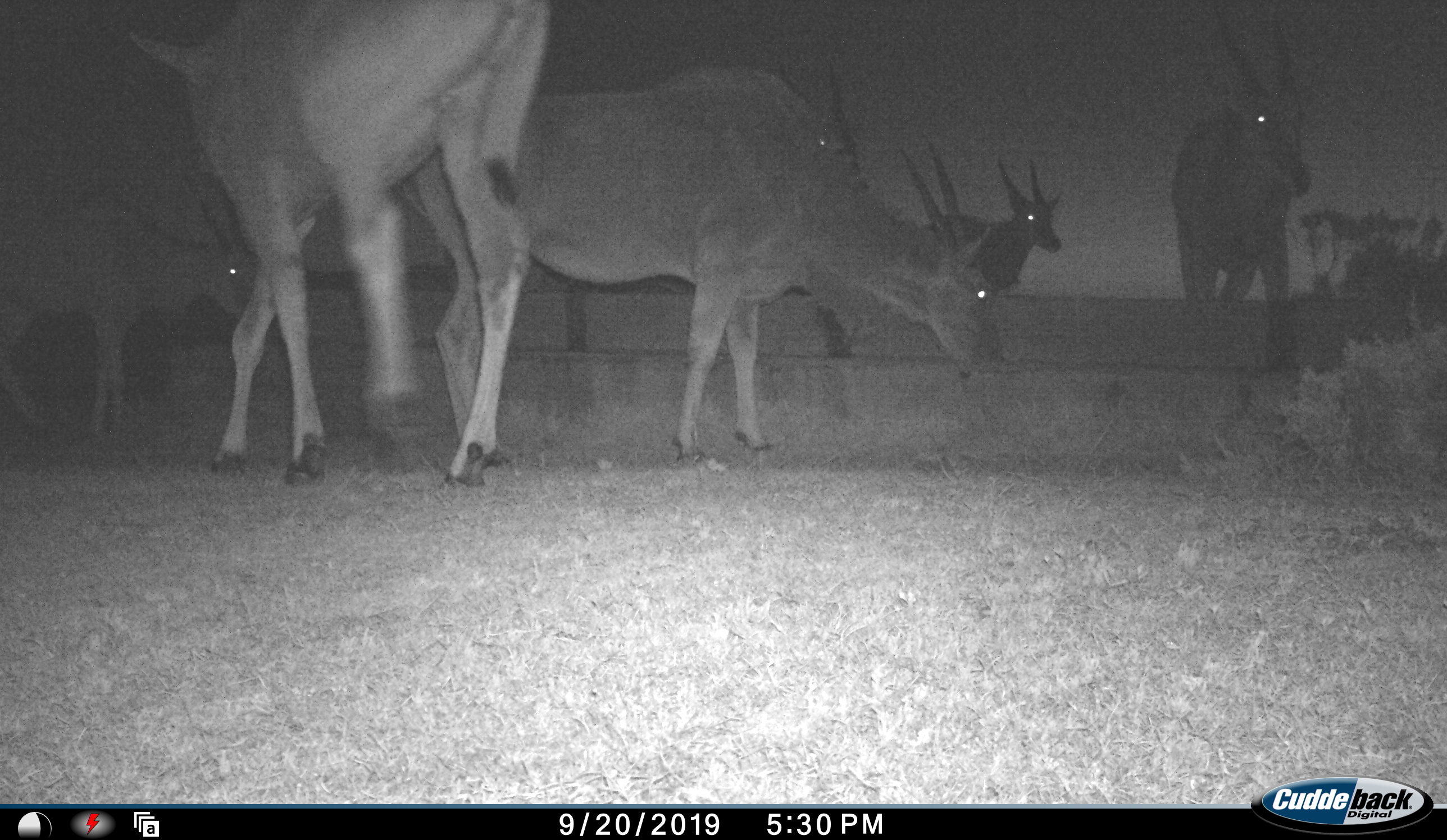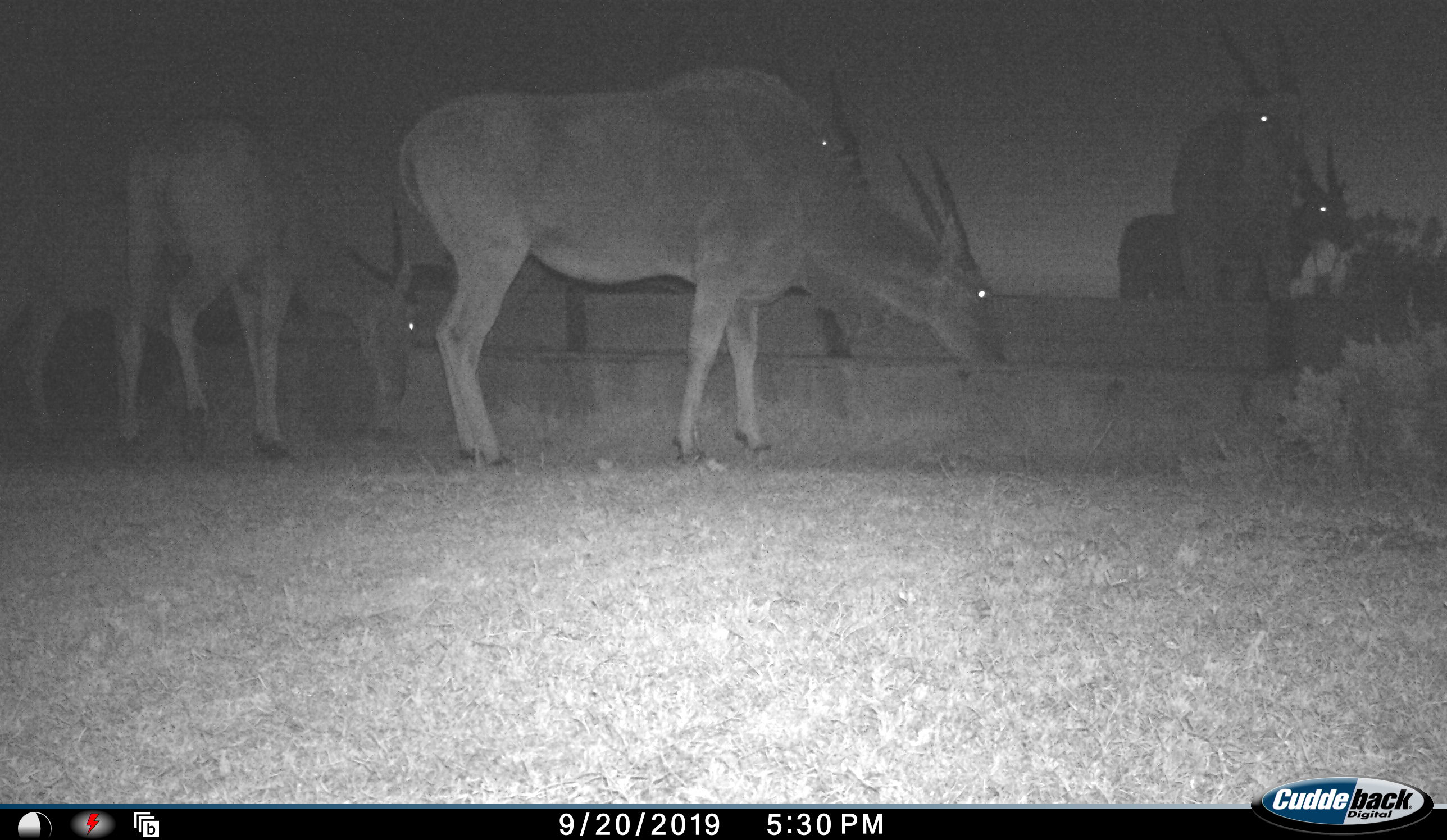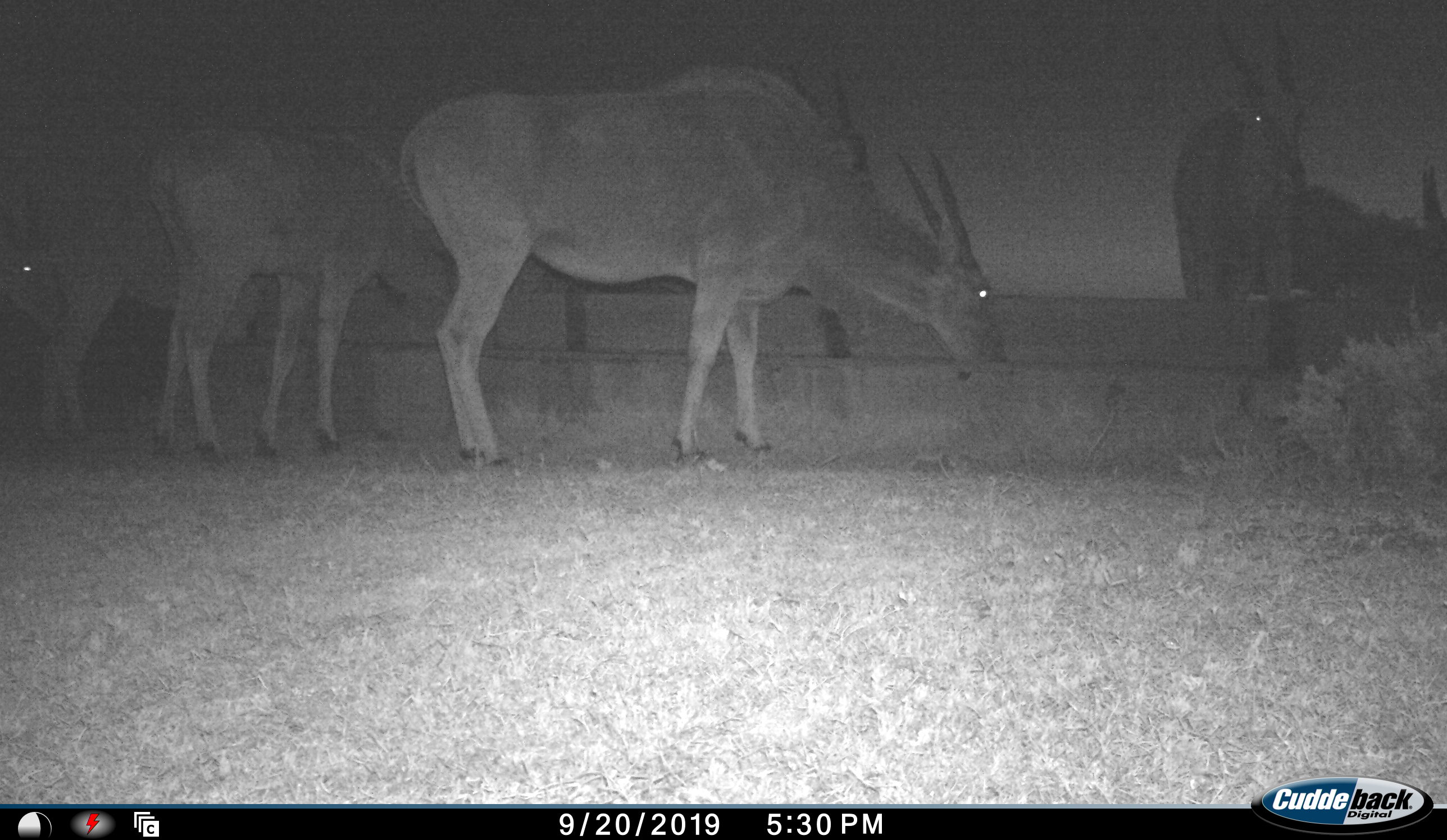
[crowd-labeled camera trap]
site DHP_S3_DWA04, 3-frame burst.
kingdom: Animalia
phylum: Chordata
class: Mammalia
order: Artiodactyla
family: Bovidae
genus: Tragelaphus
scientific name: Tragelaphus oryx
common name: eland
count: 6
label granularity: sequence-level